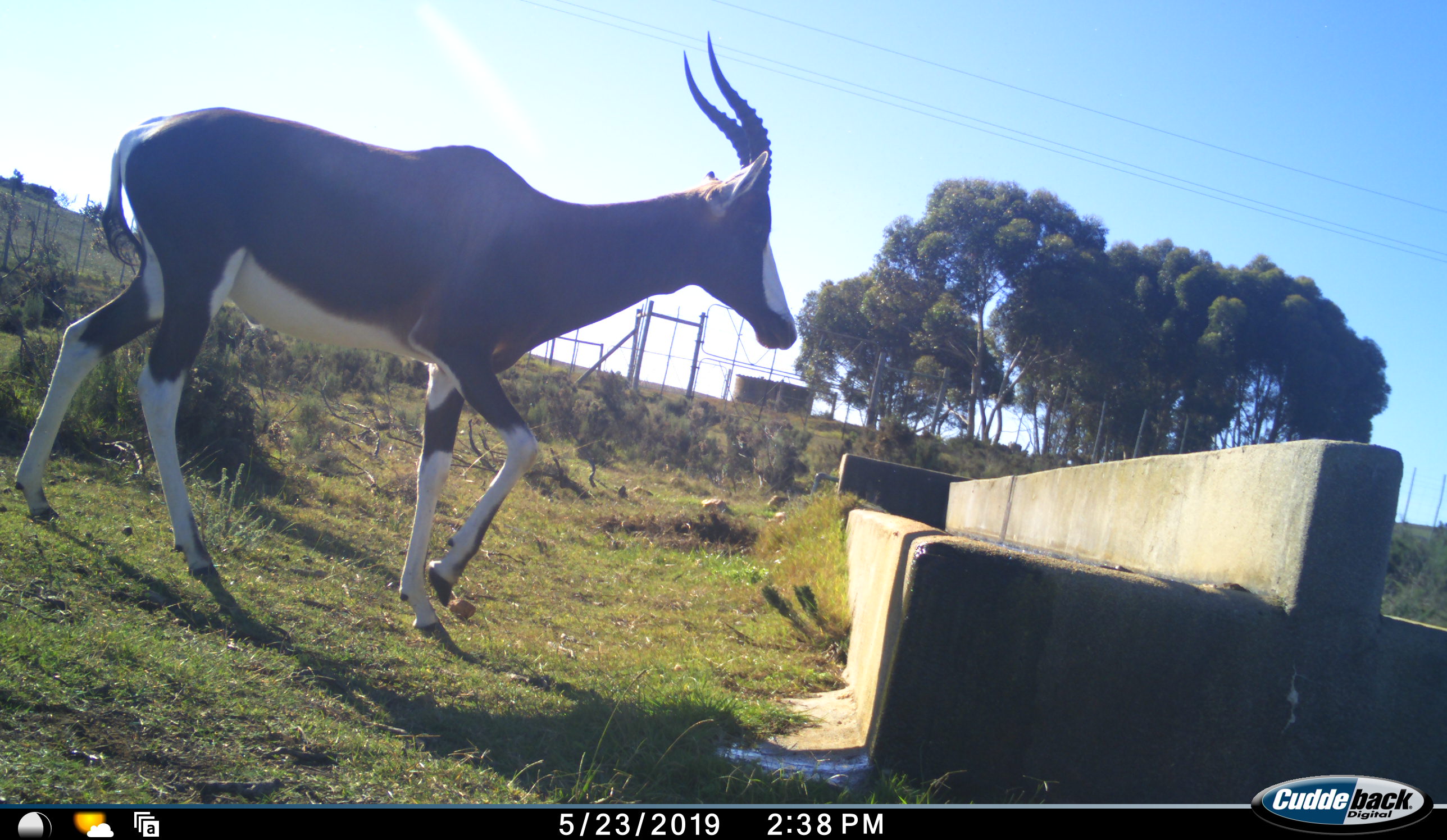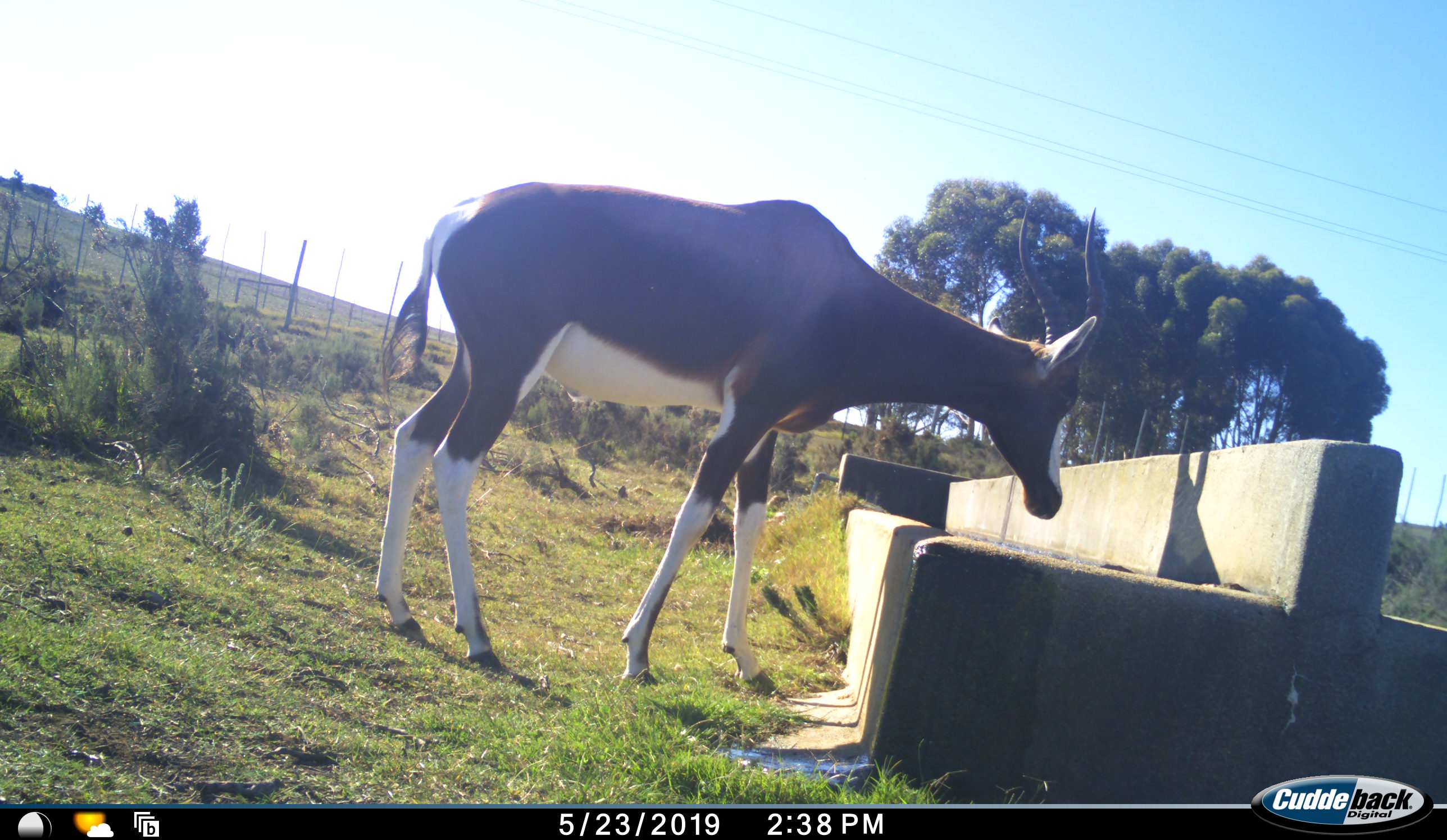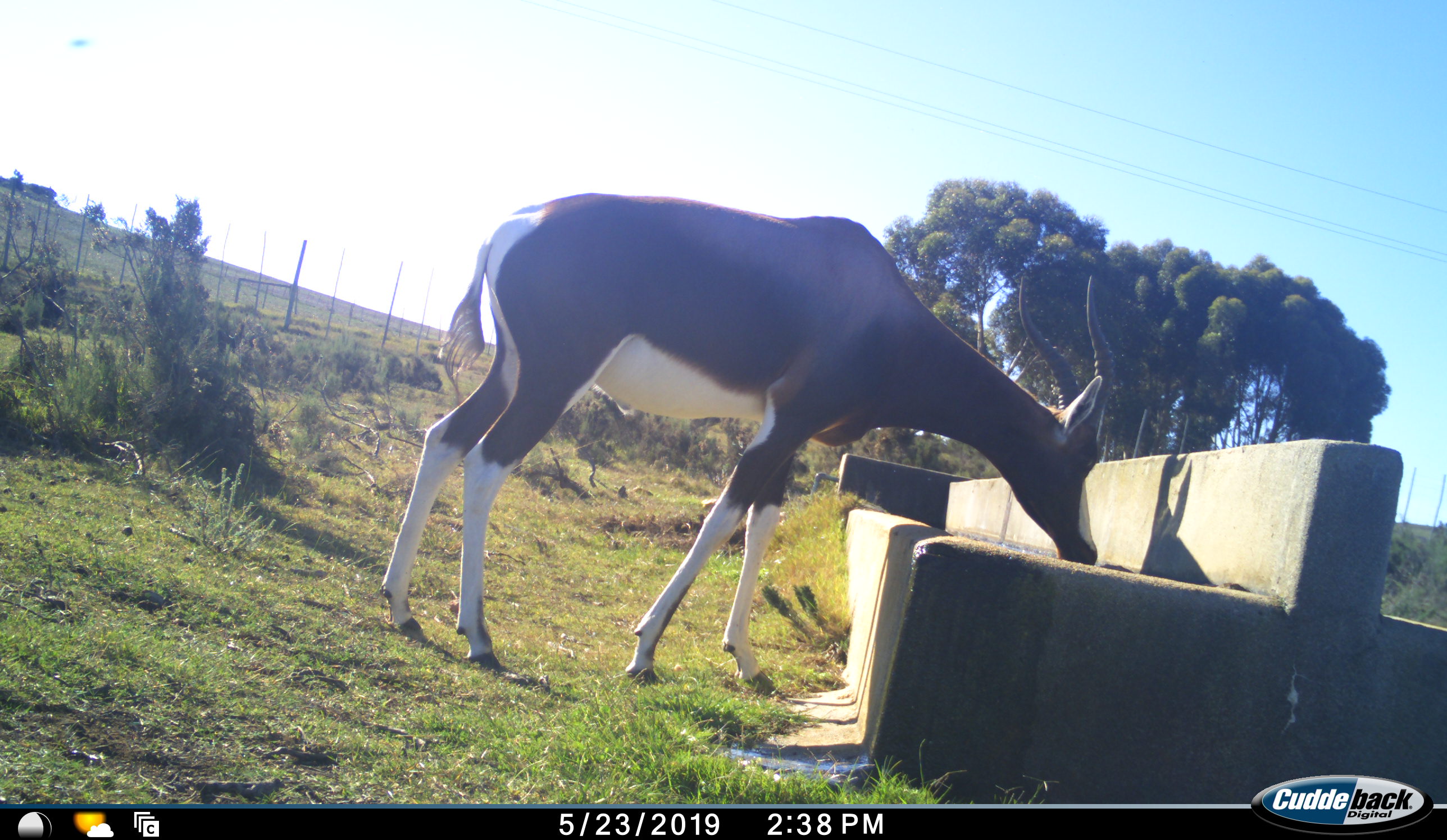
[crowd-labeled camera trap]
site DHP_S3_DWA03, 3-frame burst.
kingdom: Animalia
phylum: Chordata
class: Mammalia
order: Artiodactyla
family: Bovidae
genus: Damaliscus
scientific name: Damaliscus pygargus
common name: bontebok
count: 1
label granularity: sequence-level